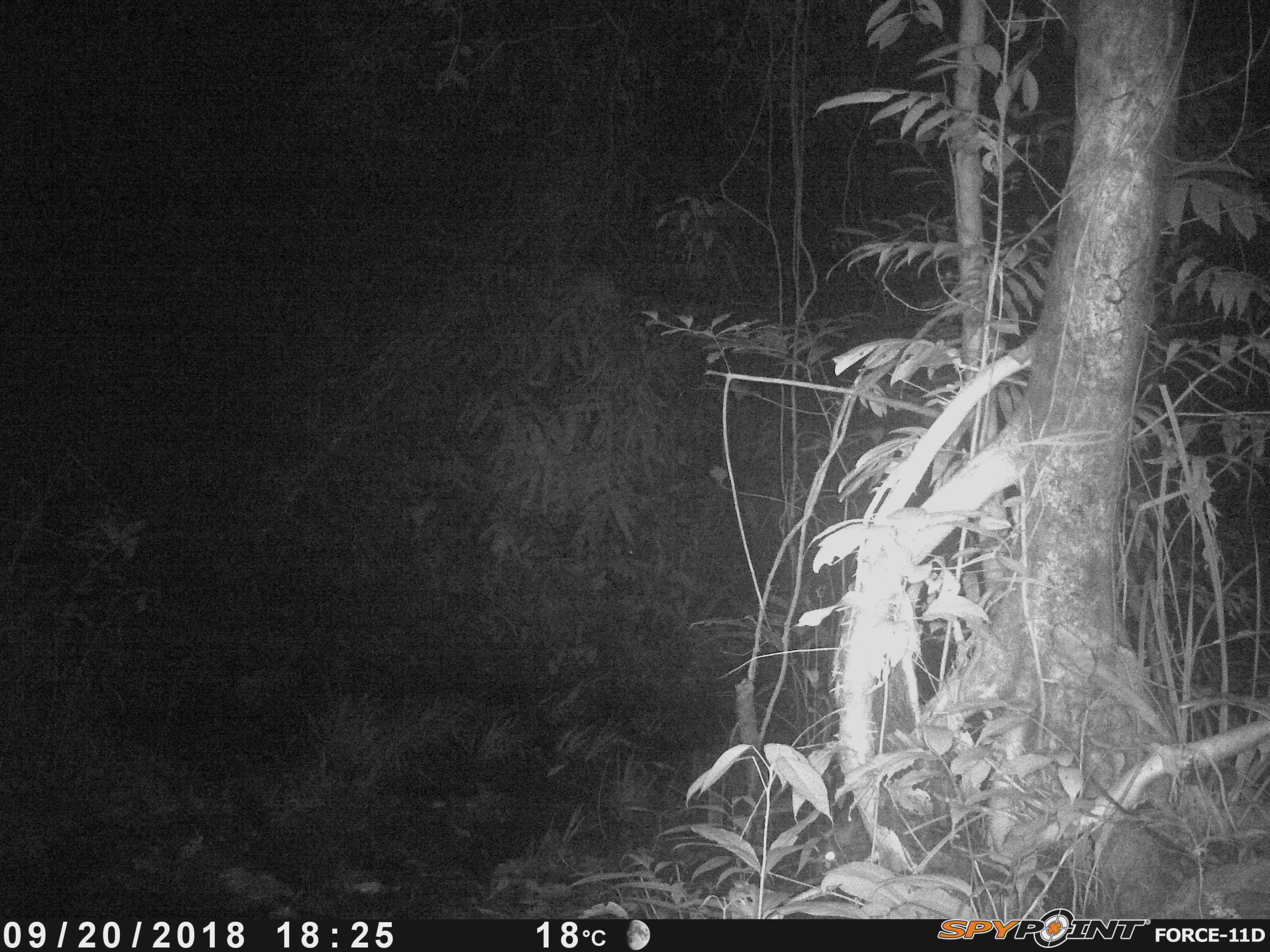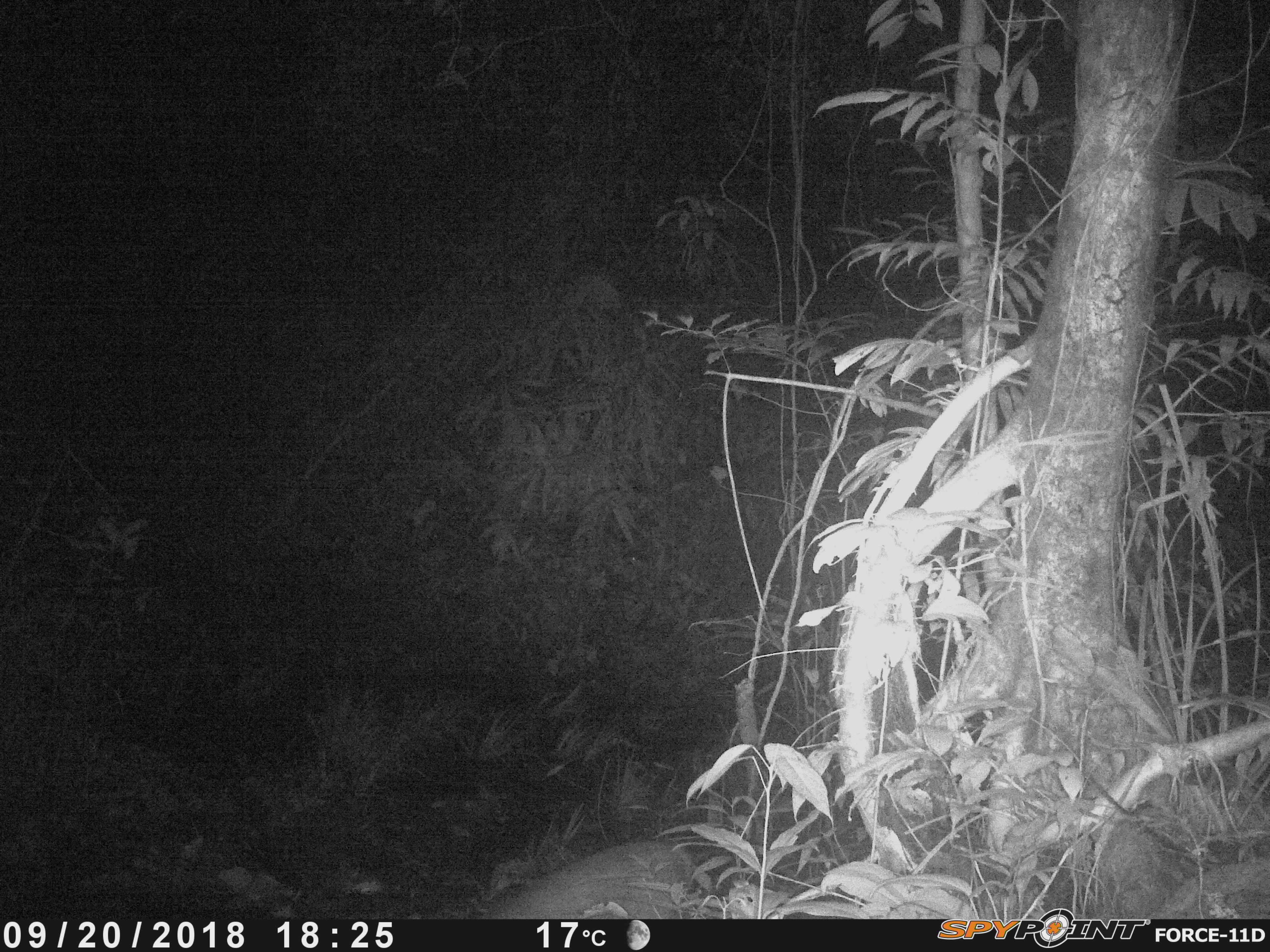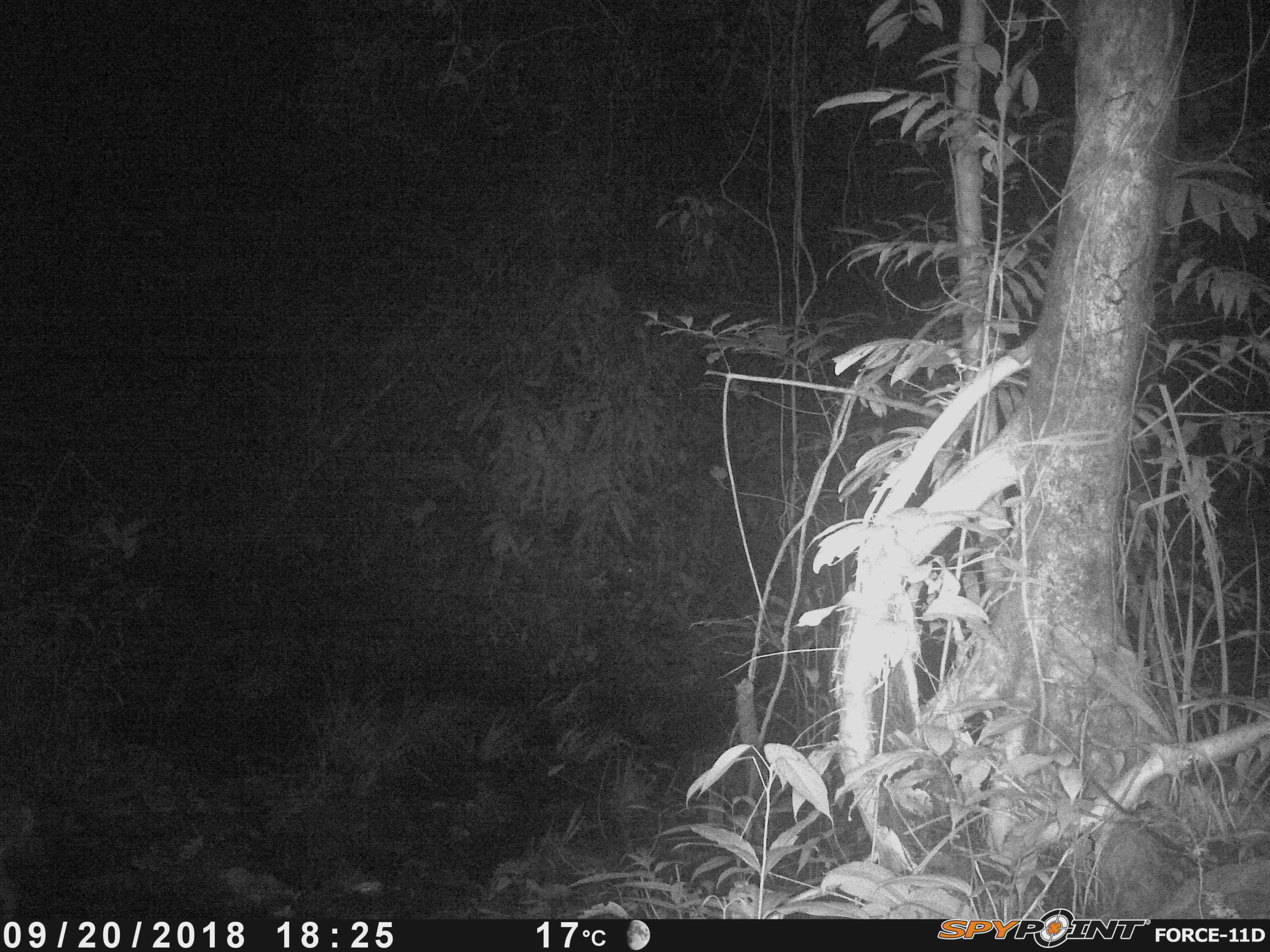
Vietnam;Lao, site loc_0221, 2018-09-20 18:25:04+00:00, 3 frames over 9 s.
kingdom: Animalia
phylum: Chordata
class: Mammalia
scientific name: Mammalia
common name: mammal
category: unidentified small mammal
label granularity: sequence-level